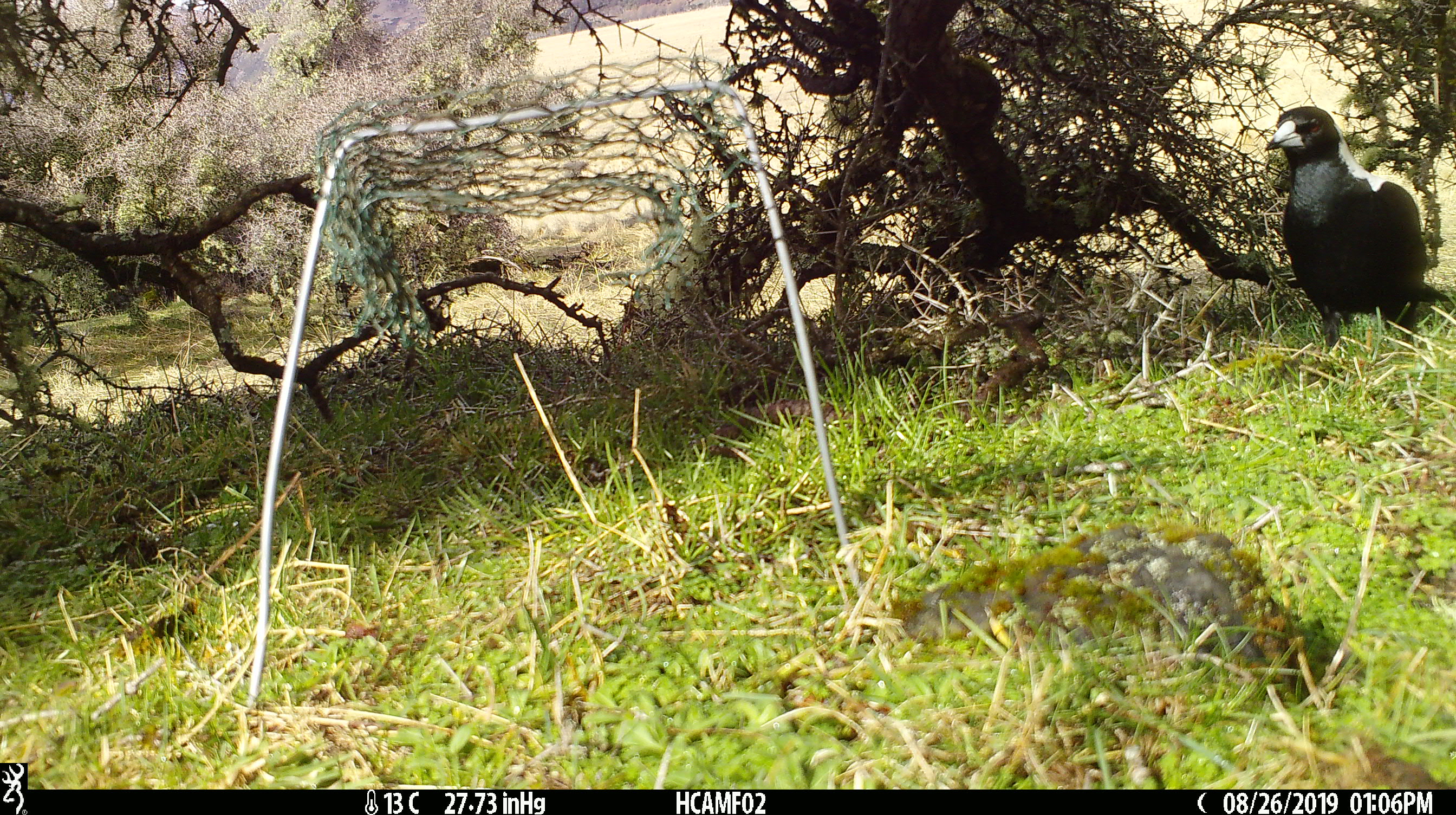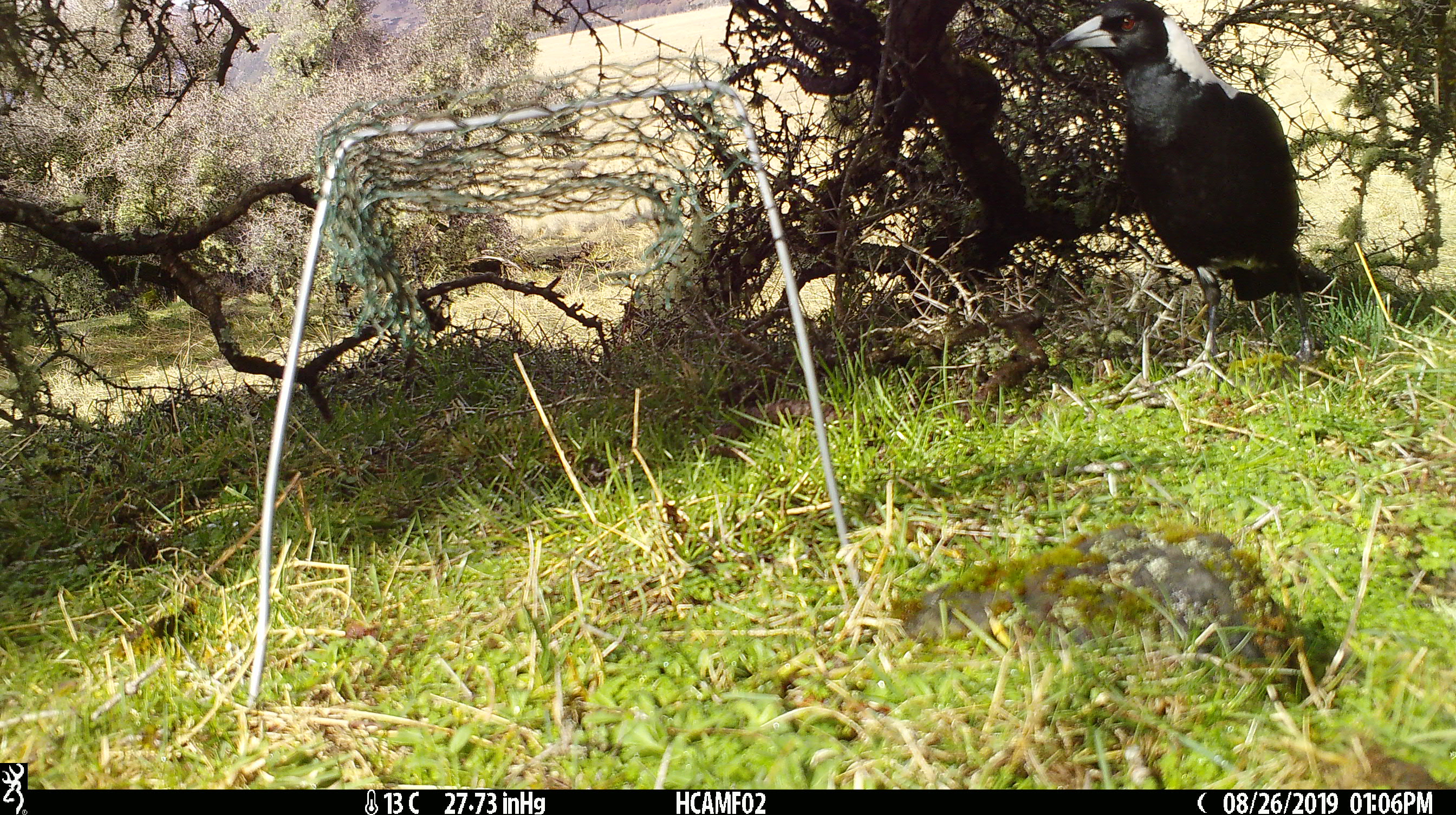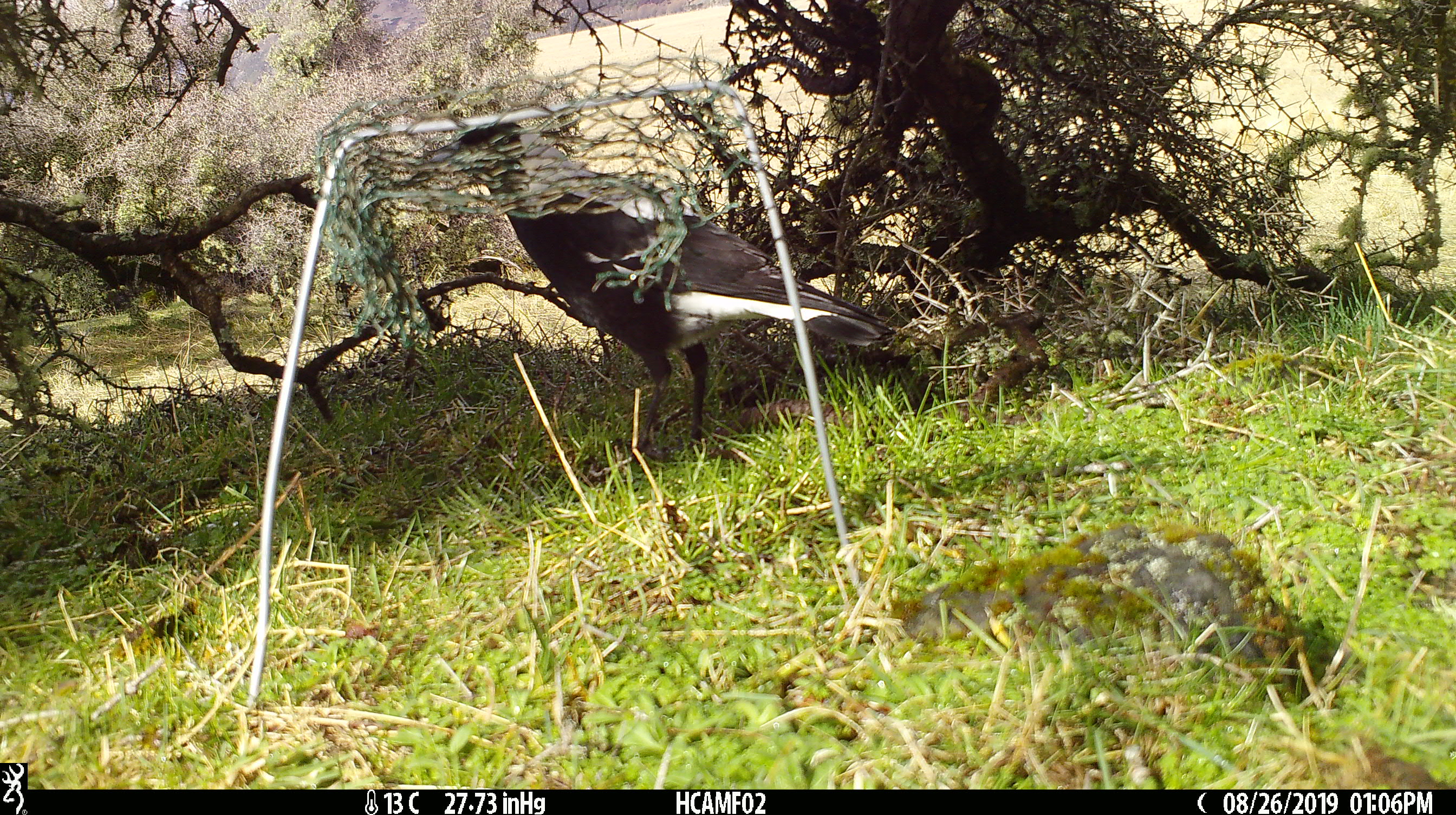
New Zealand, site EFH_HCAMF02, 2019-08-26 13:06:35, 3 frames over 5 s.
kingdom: Animalia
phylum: Chordata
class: Aves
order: Passeriformes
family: Artamidae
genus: Gymnorhina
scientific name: Gymnorhina tibicen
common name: australian magpie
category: magpie